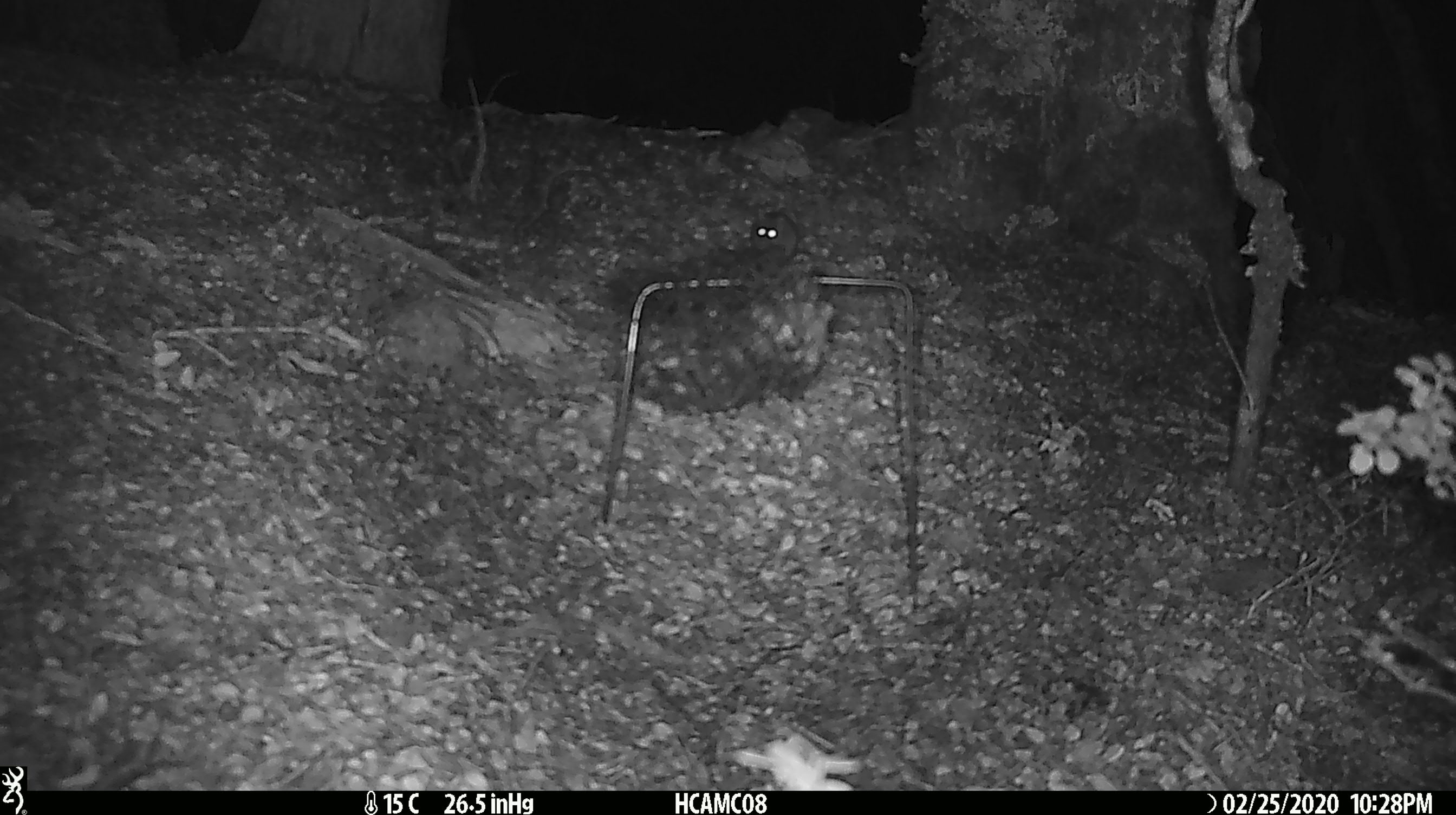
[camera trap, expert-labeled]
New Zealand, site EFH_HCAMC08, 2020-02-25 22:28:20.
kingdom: Animalia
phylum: Chordata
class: Mammalia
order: Rodentia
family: Muridae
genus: Mus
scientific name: Mus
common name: mouse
Mouse (Mus).